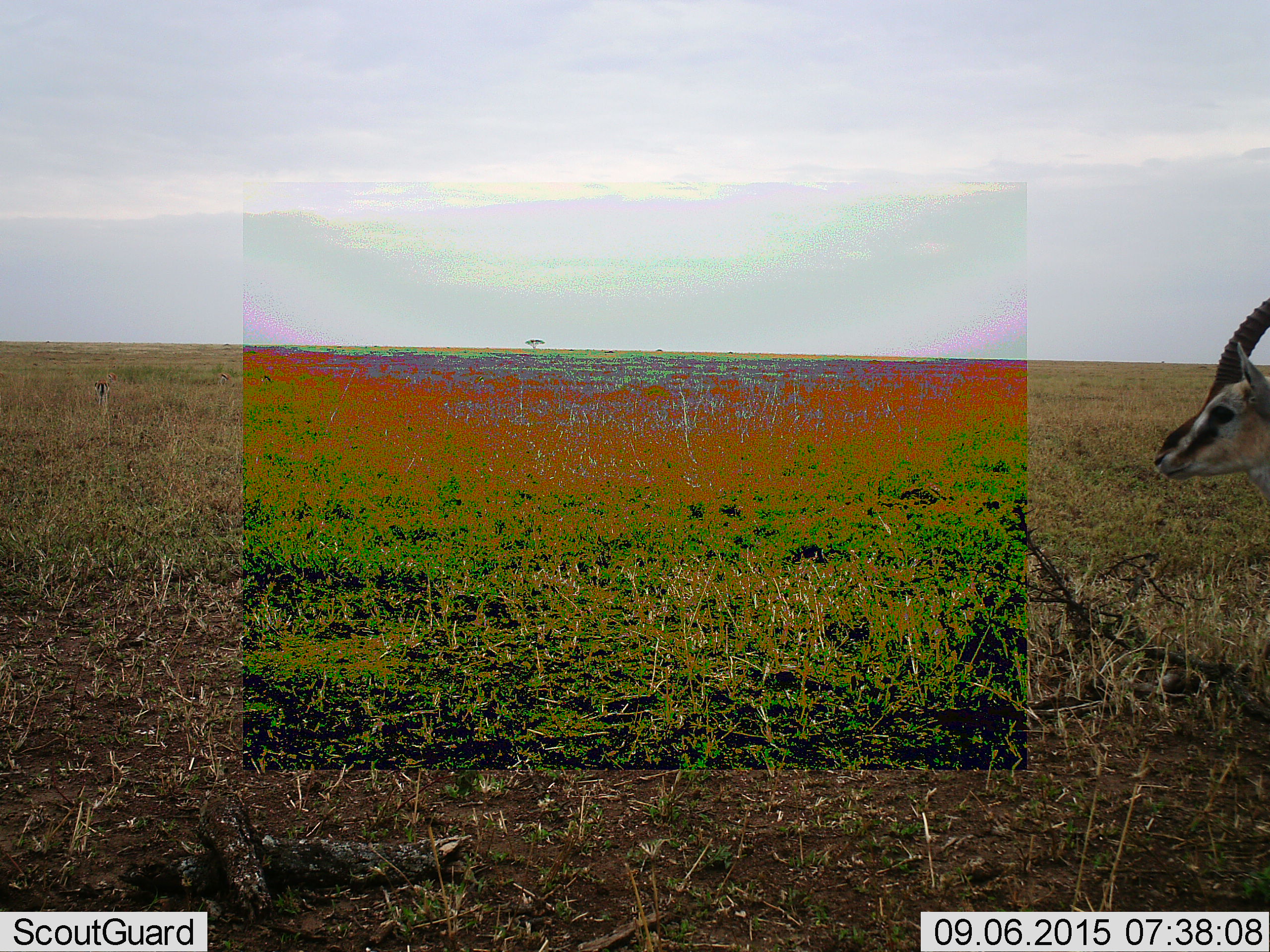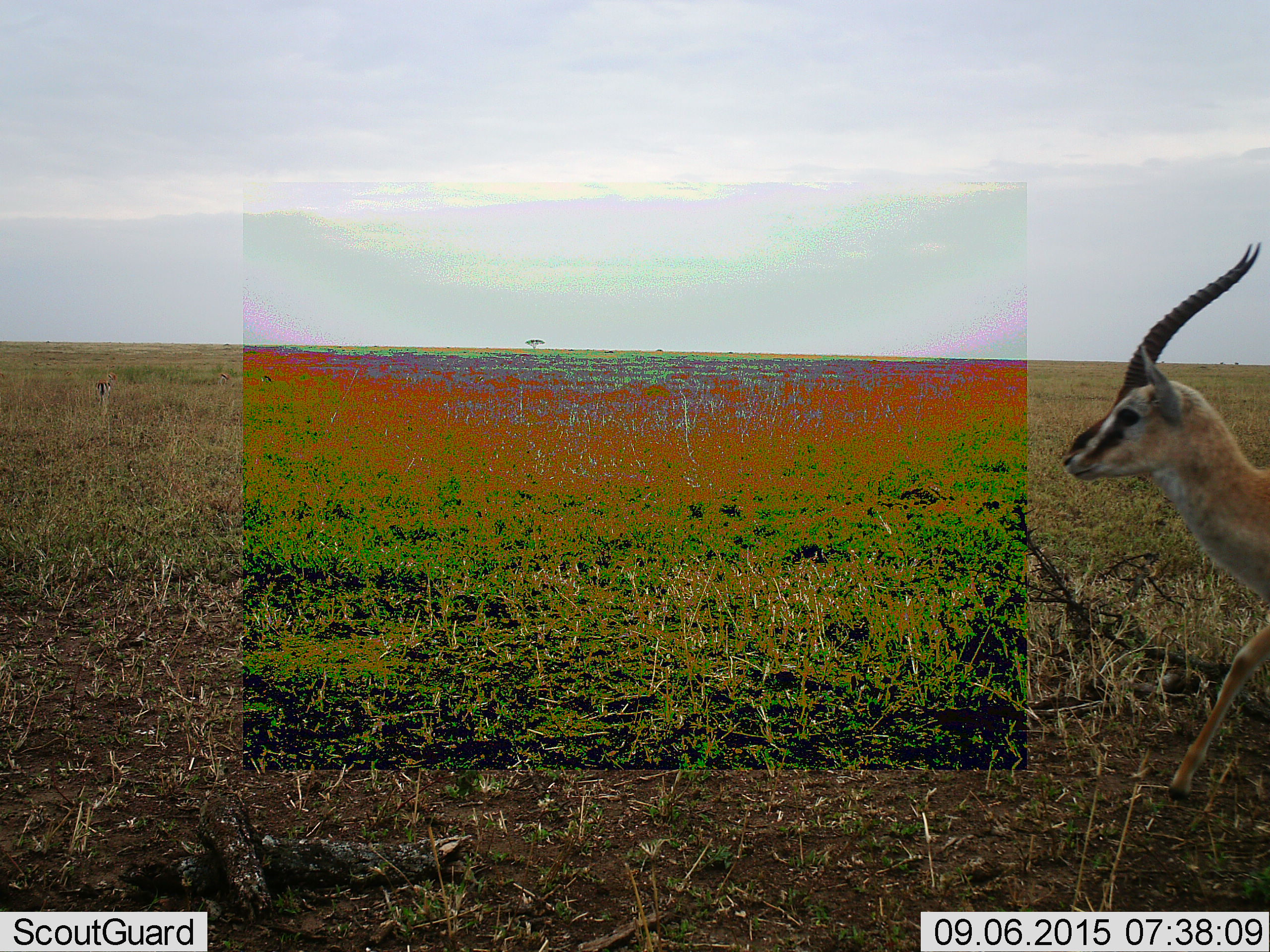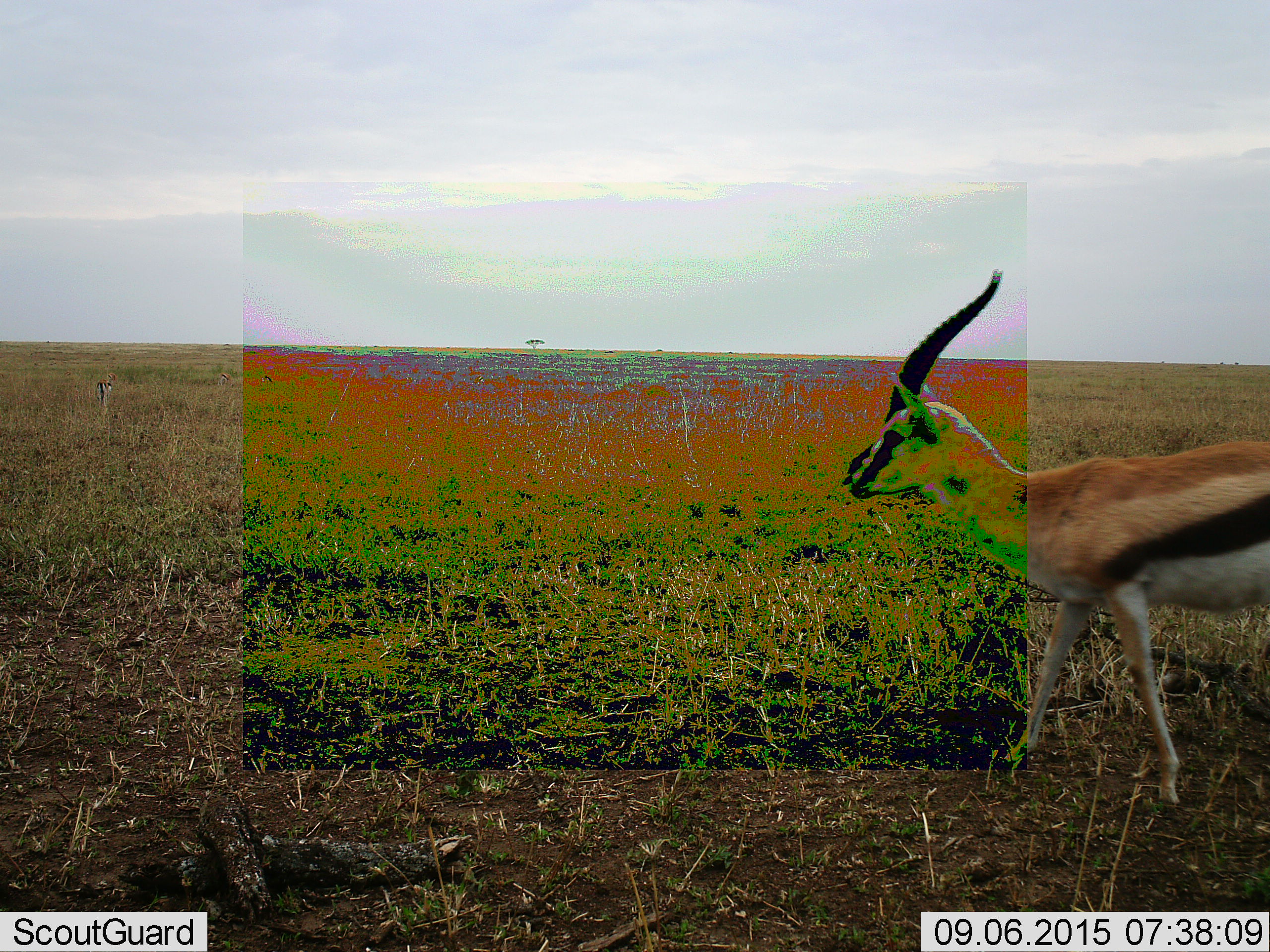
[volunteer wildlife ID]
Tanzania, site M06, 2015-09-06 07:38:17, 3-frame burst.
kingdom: Animalia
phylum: Chordata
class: Mammalia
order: Artiodactyla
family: Bovidae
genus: Eudorcas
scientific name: Eudorcas thomsonii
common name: thomson's gazelle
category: gazellethomsons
Gazellethomsons (thomson's gazelle) (Eudorcas thomsonii), count 1. Behavior (volunteer vote fractions): standing 22%, resting 0%, moving 100%, interacting 0%. Young present (vote fraction): 0%. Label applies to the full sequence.